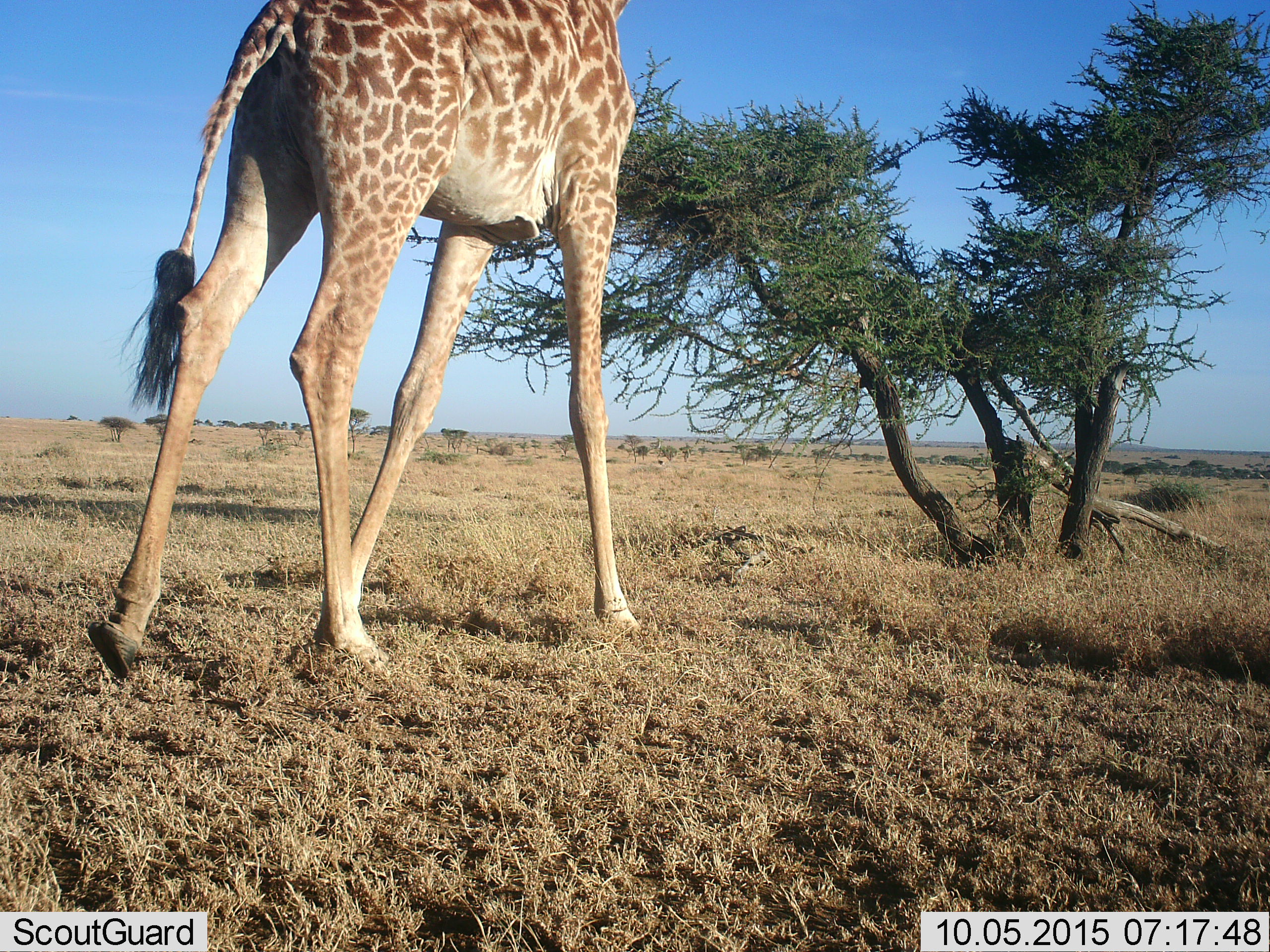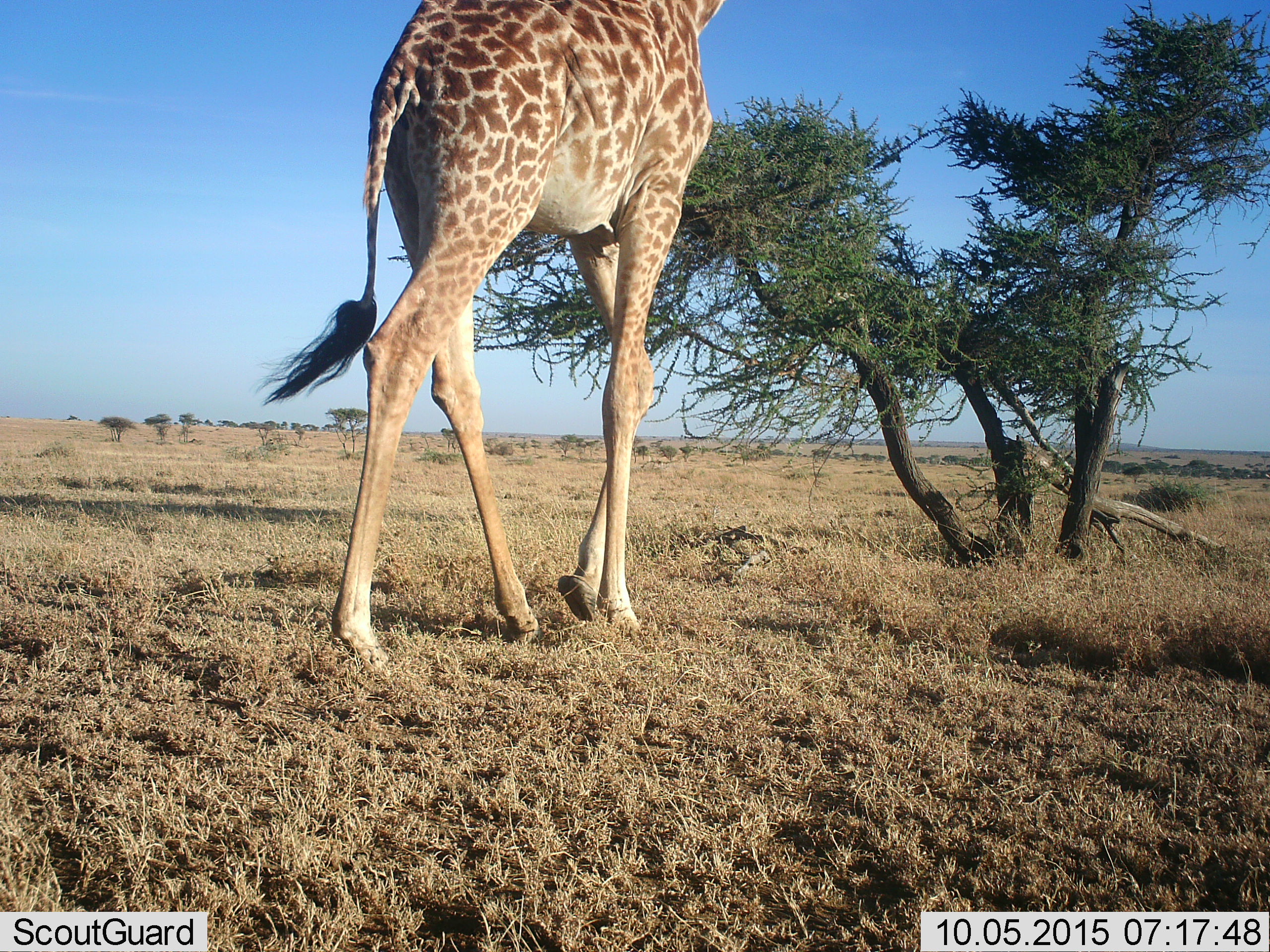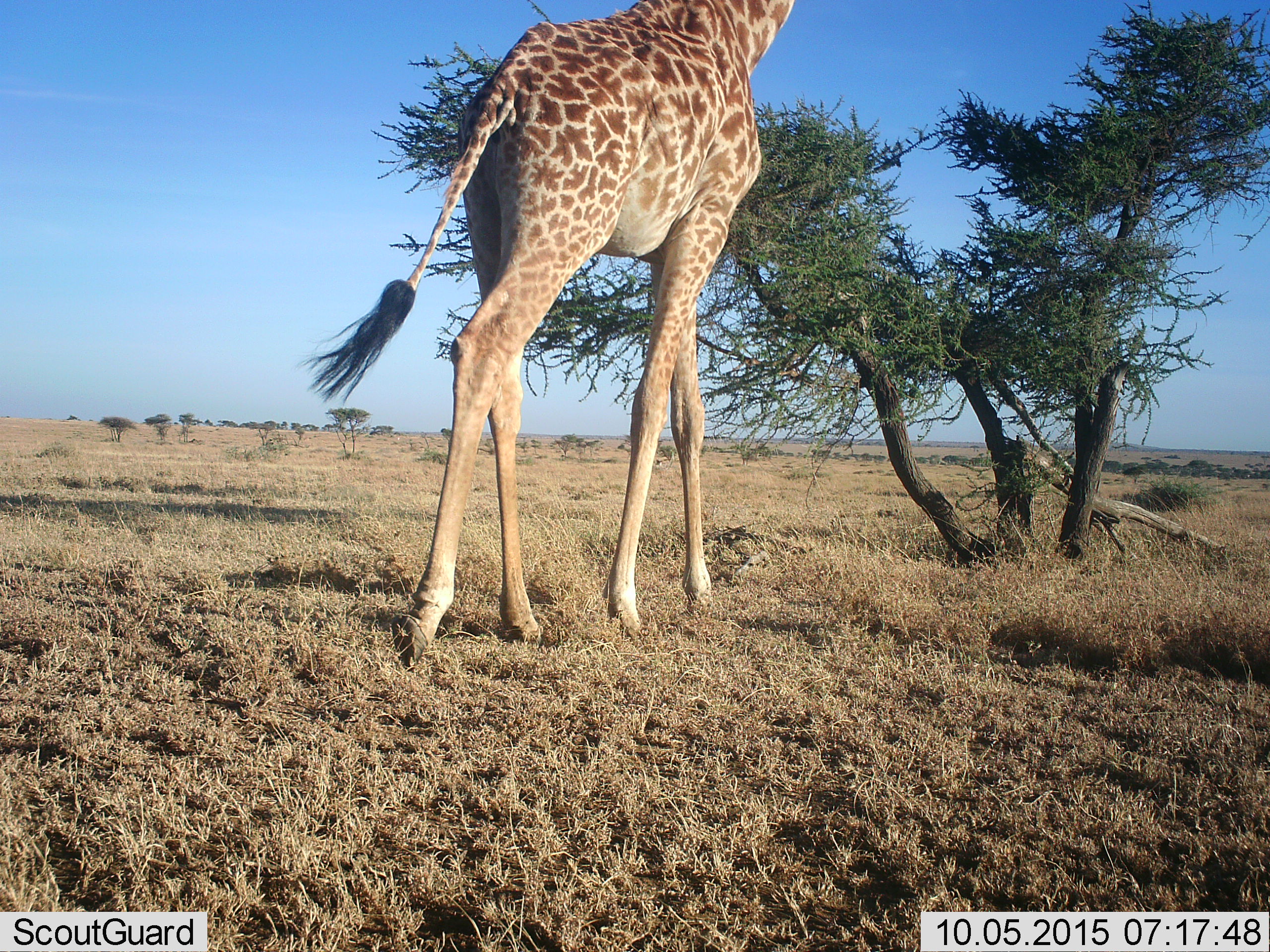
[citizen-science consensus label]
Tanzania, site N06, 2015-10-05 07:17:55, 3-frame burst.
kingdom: Animalia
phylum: Chordata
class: Mammalia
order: Artiodactyla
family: Giraffidae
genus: Giraffa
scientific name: Giraffa camelopardalis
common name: giraffe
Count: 1.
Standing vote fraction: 0%.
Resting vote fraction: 0%.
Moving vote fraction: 100%.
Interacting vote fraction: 0%.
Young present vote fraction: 0%.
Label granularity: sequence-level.